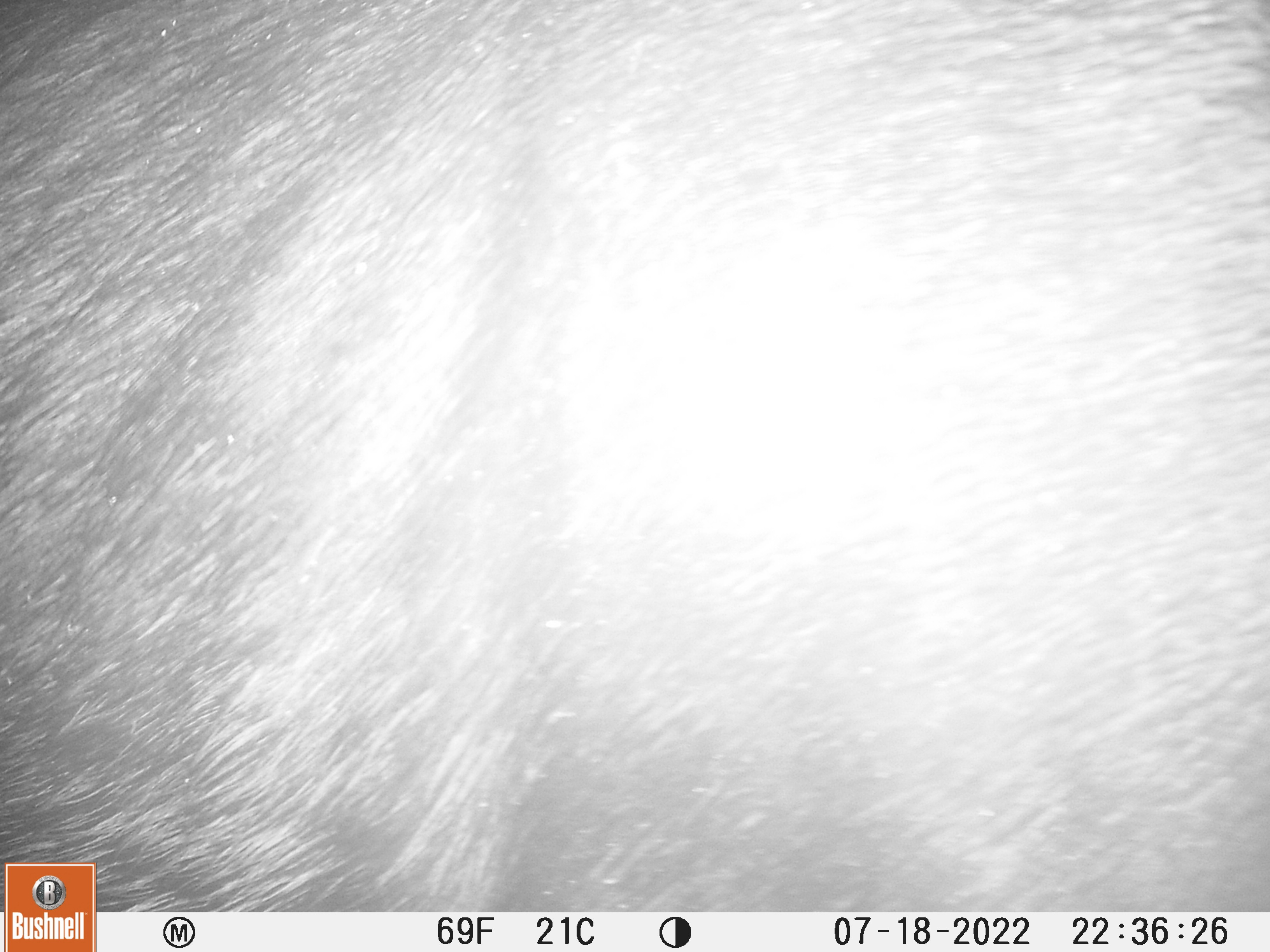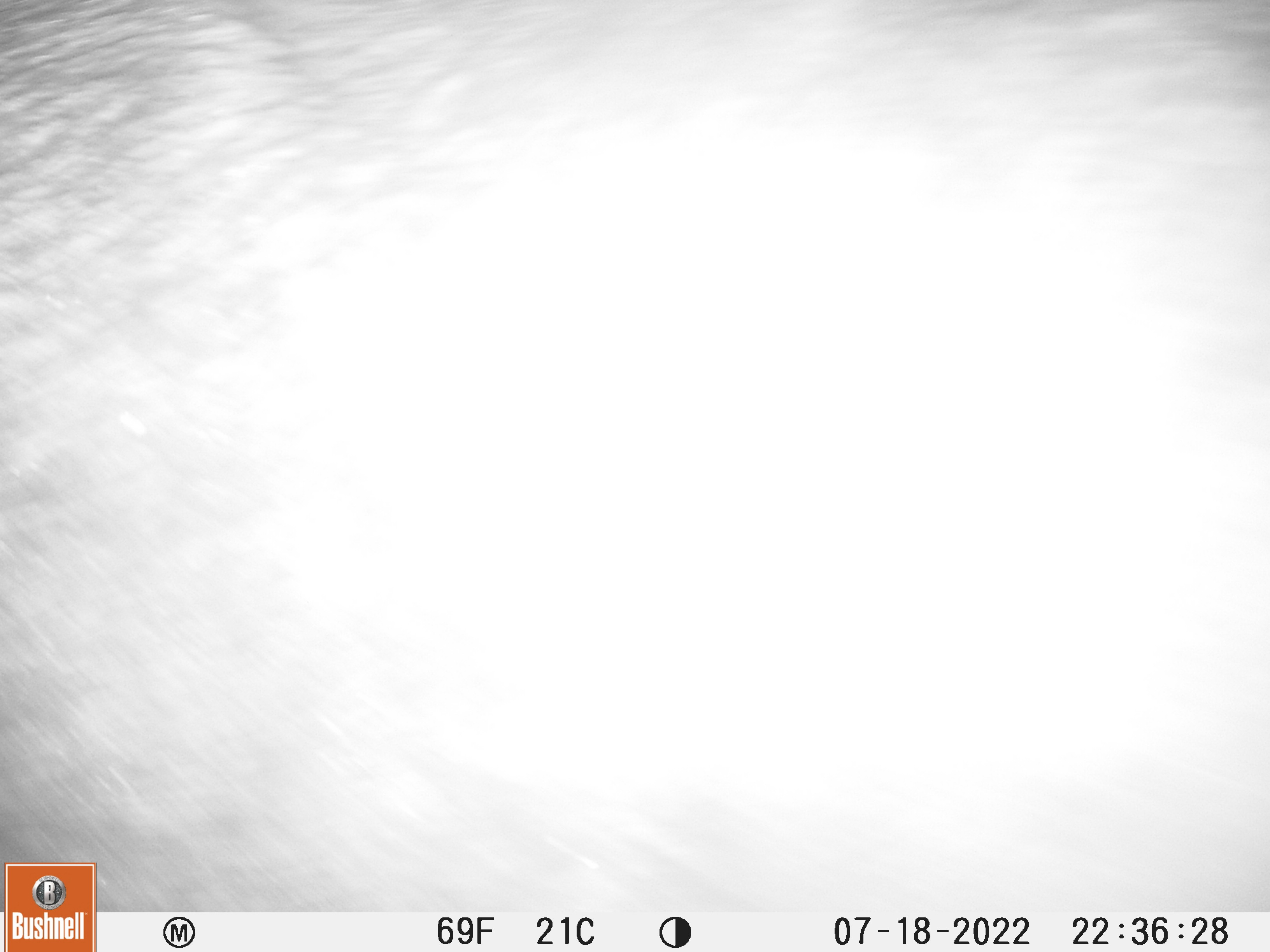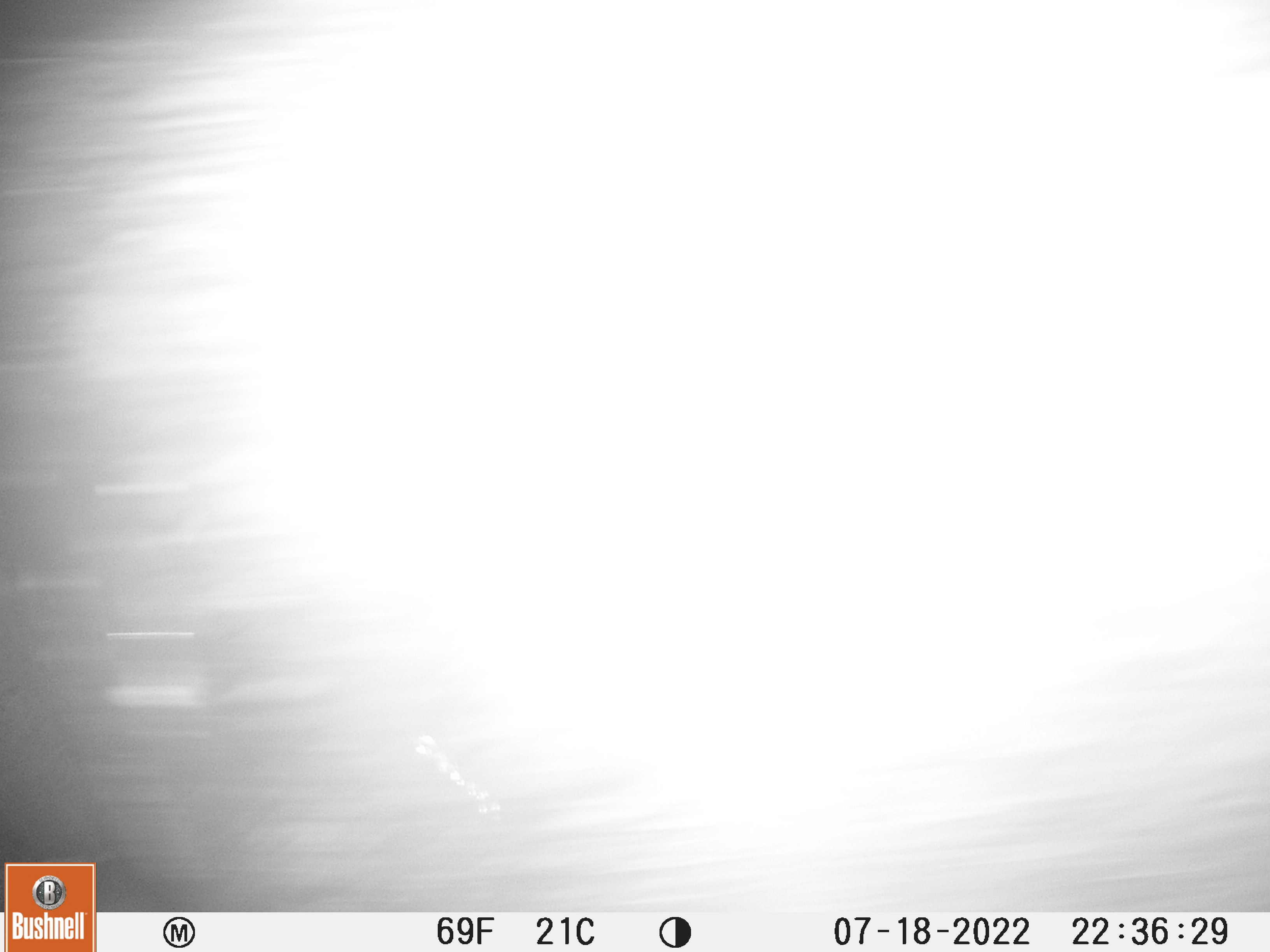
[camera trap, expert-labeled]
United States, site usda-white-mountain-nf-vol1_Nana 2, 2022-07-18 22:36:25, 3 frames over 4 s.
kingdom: Animalia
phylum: Chordata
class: Mammalia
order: Artiodactyla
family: Cervidae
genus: Alces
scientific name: Alces alces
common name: moose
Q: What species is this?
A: Moose (Alces alces).